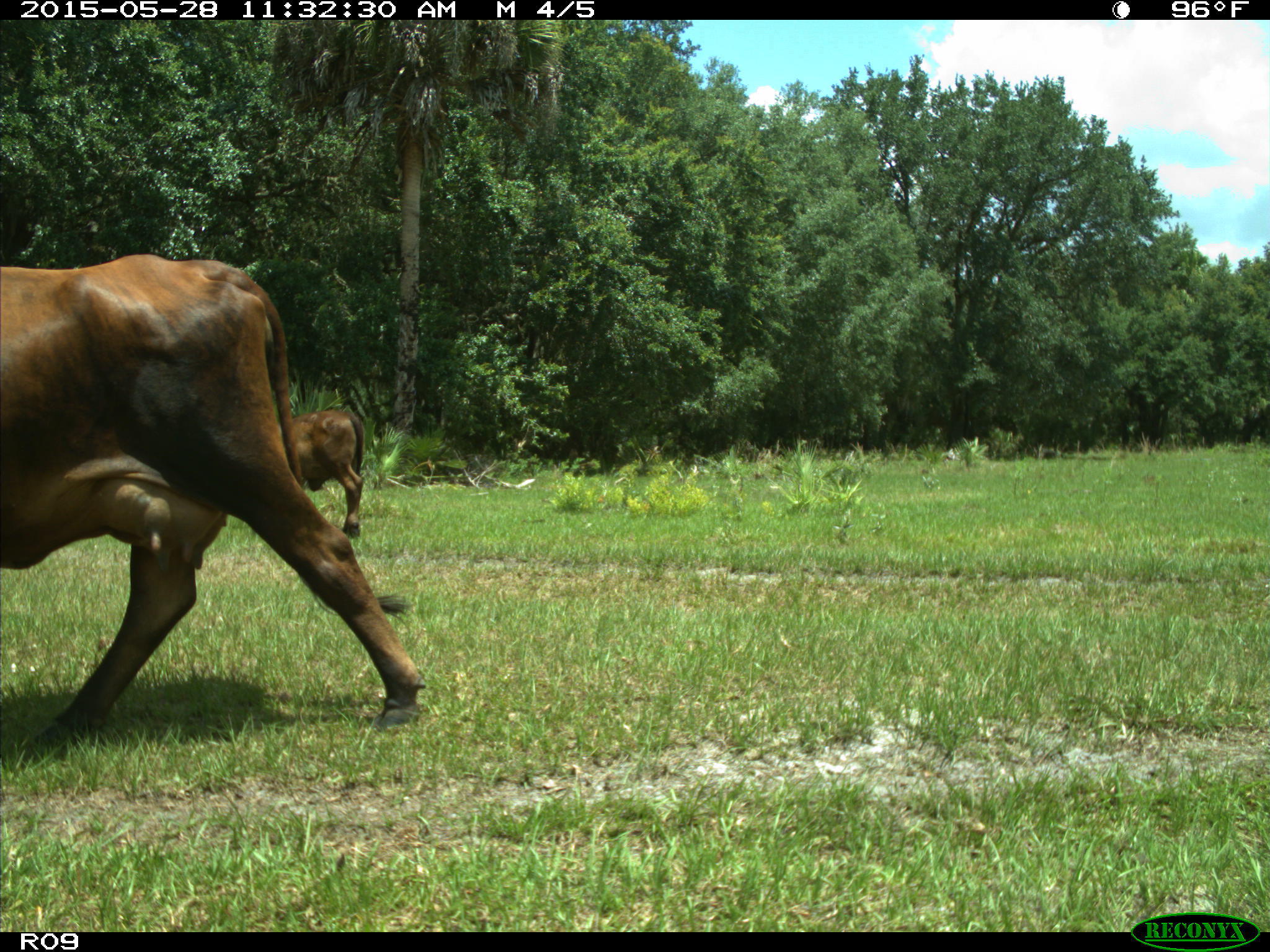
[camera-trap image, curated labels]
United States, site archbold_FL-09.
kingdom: Animalia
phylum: Chordata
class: Mammalia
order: Artiodactyla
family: Bovidae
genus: Bos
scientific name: Bos taurus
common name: domestic cow